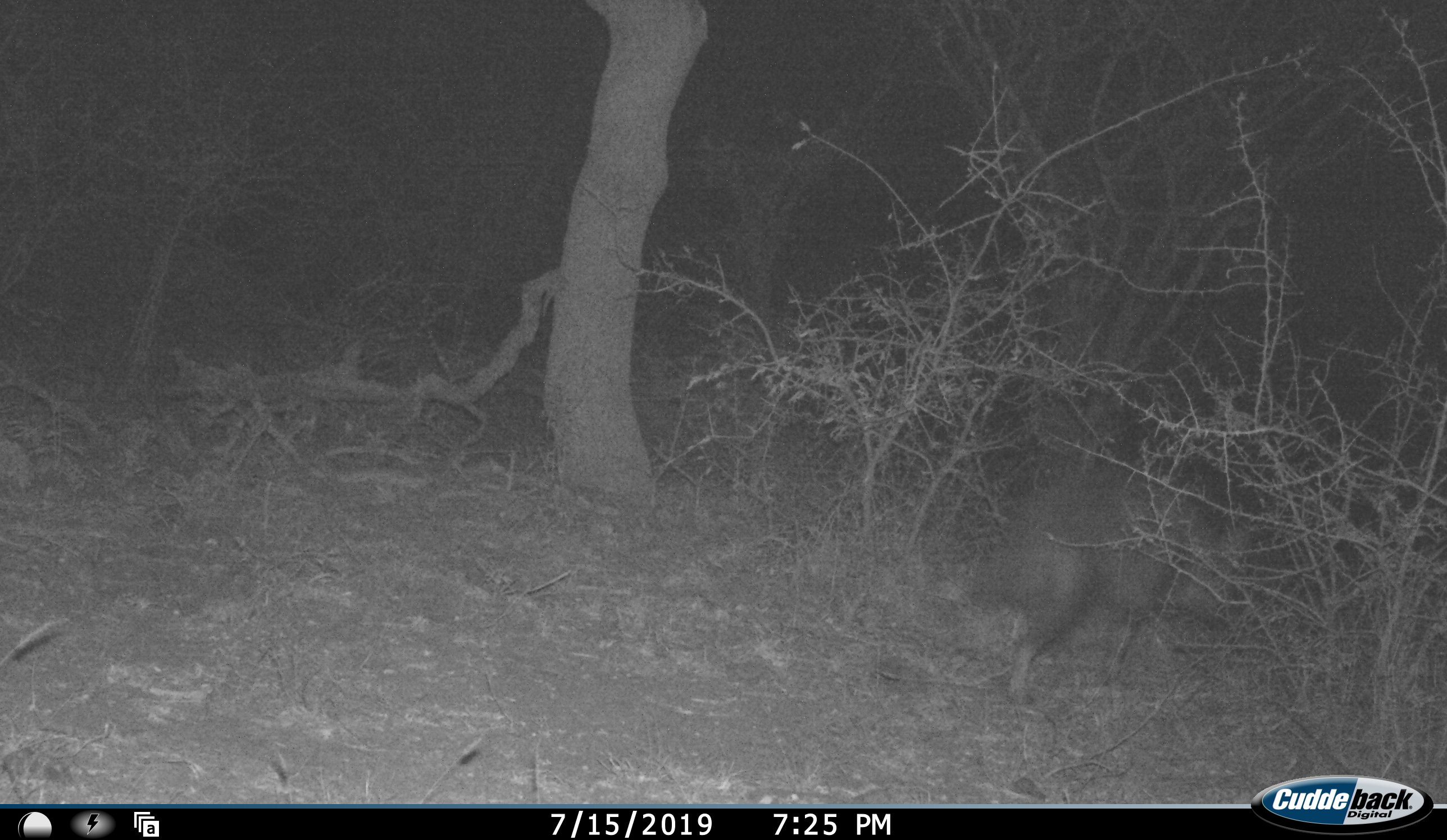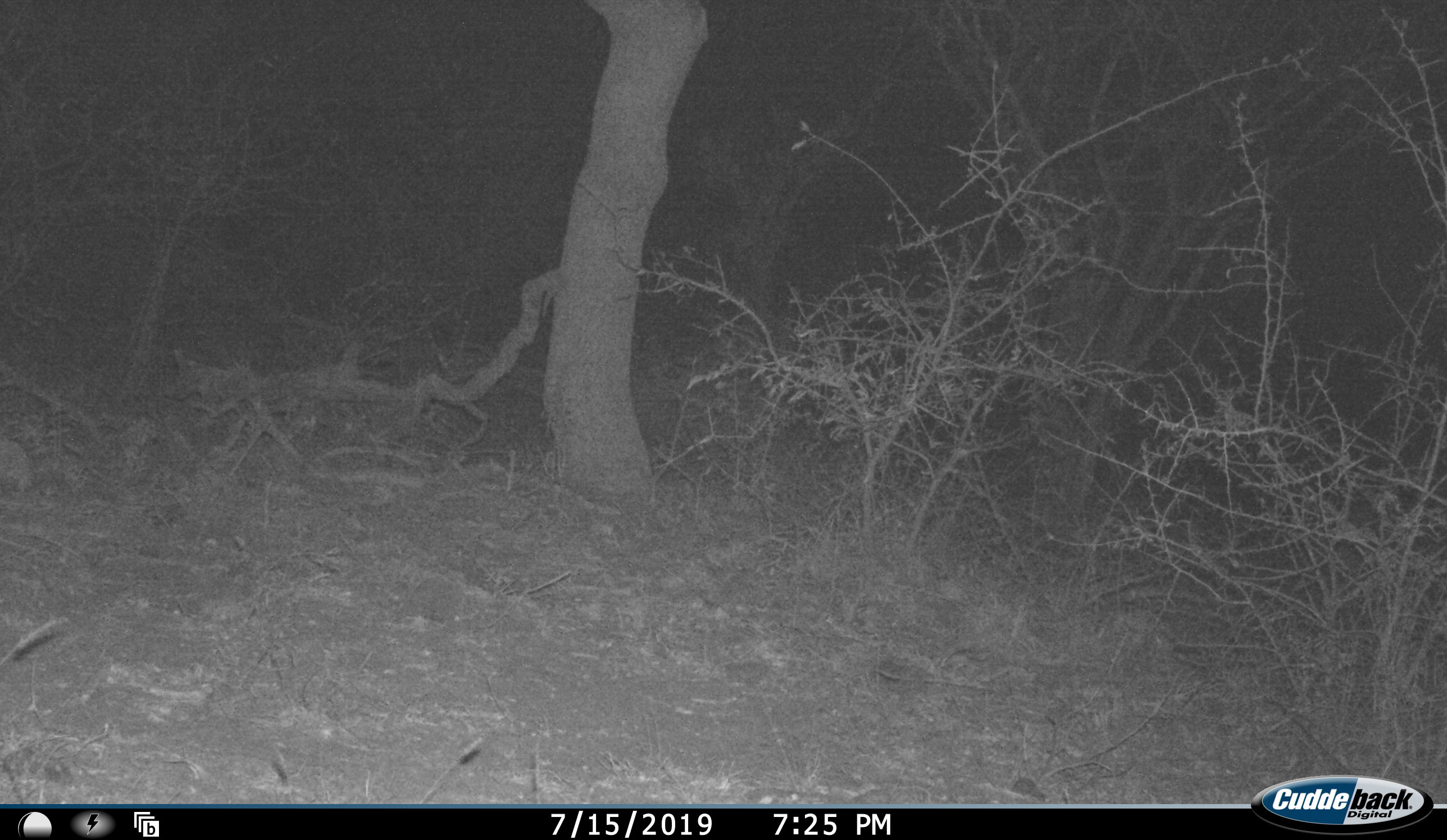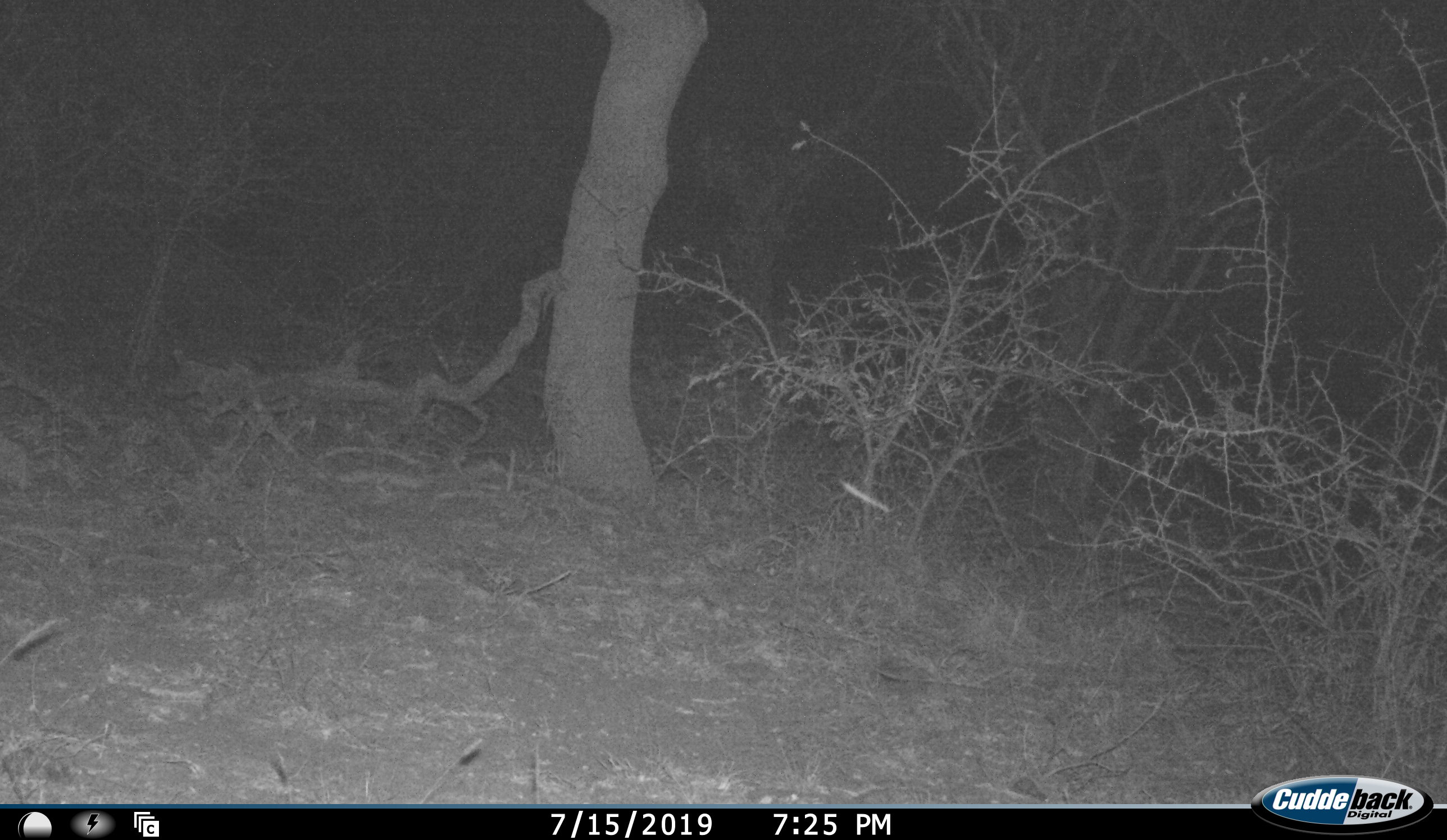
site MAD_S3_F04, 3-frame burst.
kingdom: Animalia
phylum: Chordata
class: Mammalia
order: Carnivora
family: Hyaenidae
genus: Parahyaena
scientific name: Parahyaena brunnea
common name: brown hyena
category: hyenabrown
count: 1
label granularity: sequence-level